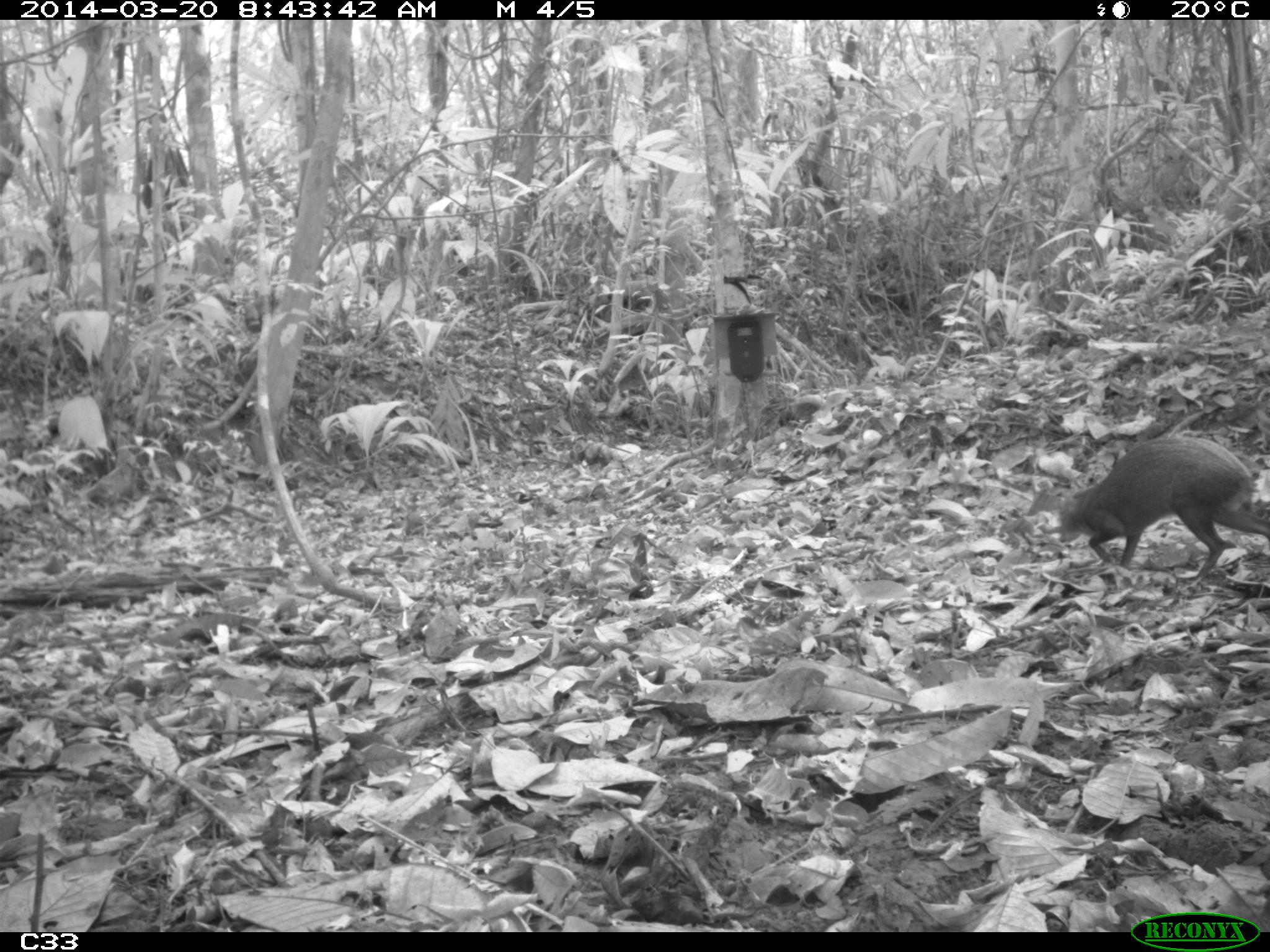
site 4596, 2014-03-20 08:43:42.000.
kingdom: Animalia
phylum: Chordata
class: Mammalia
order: Rodentia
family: Dasyproctidae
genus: Dasyprocta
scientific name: Dasyprocta leporina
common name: red-rumped agouti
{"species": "Dasyprocta leporina (red-rumped agouti)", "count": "1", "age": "adult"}